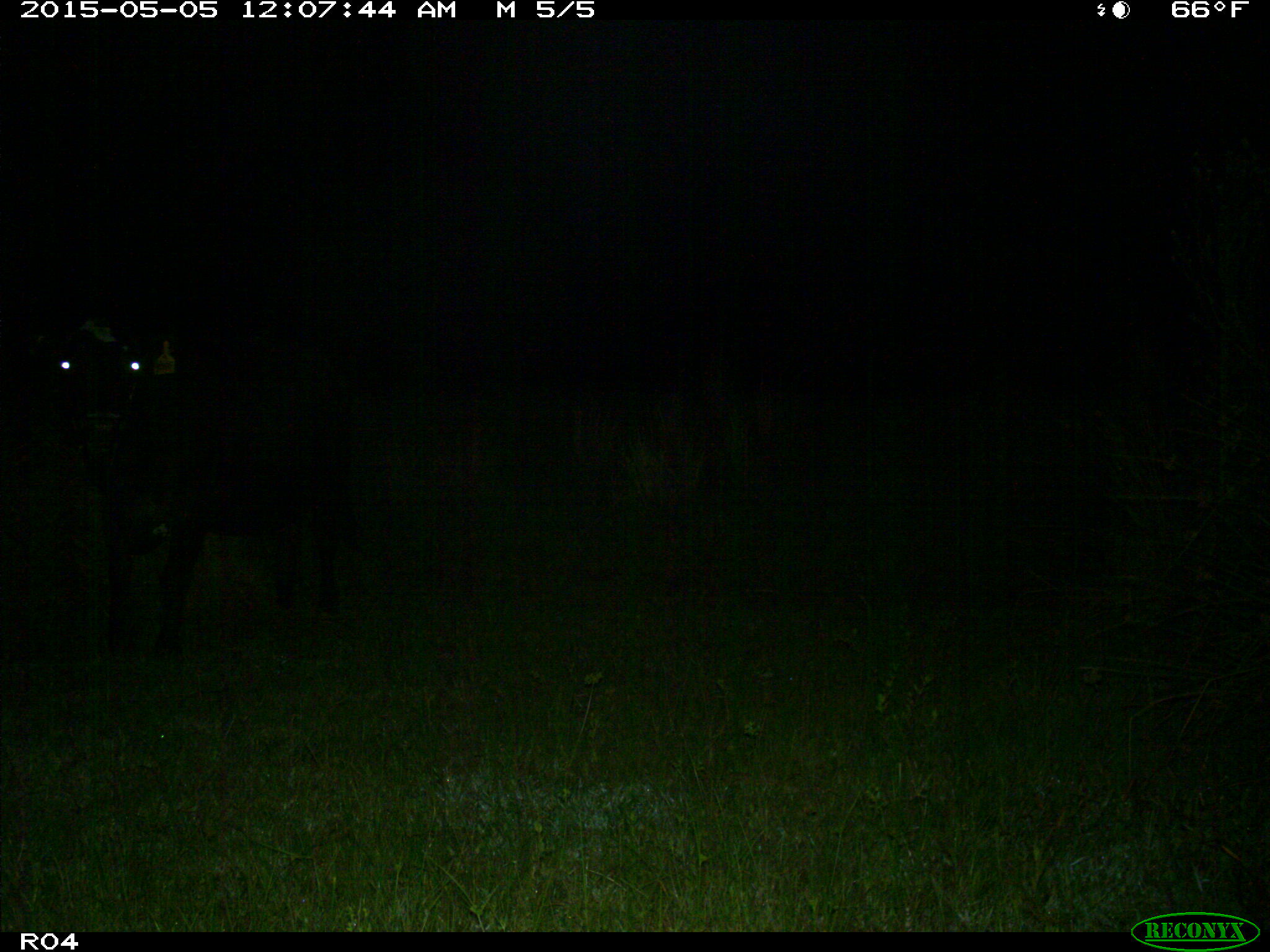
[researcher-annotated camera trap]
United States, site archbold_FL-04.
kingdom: Animalia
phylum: Chordata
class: Mammalia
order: Artiodactyla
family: Bovidae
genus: Bos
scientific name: Bos taurus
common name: domestic cow